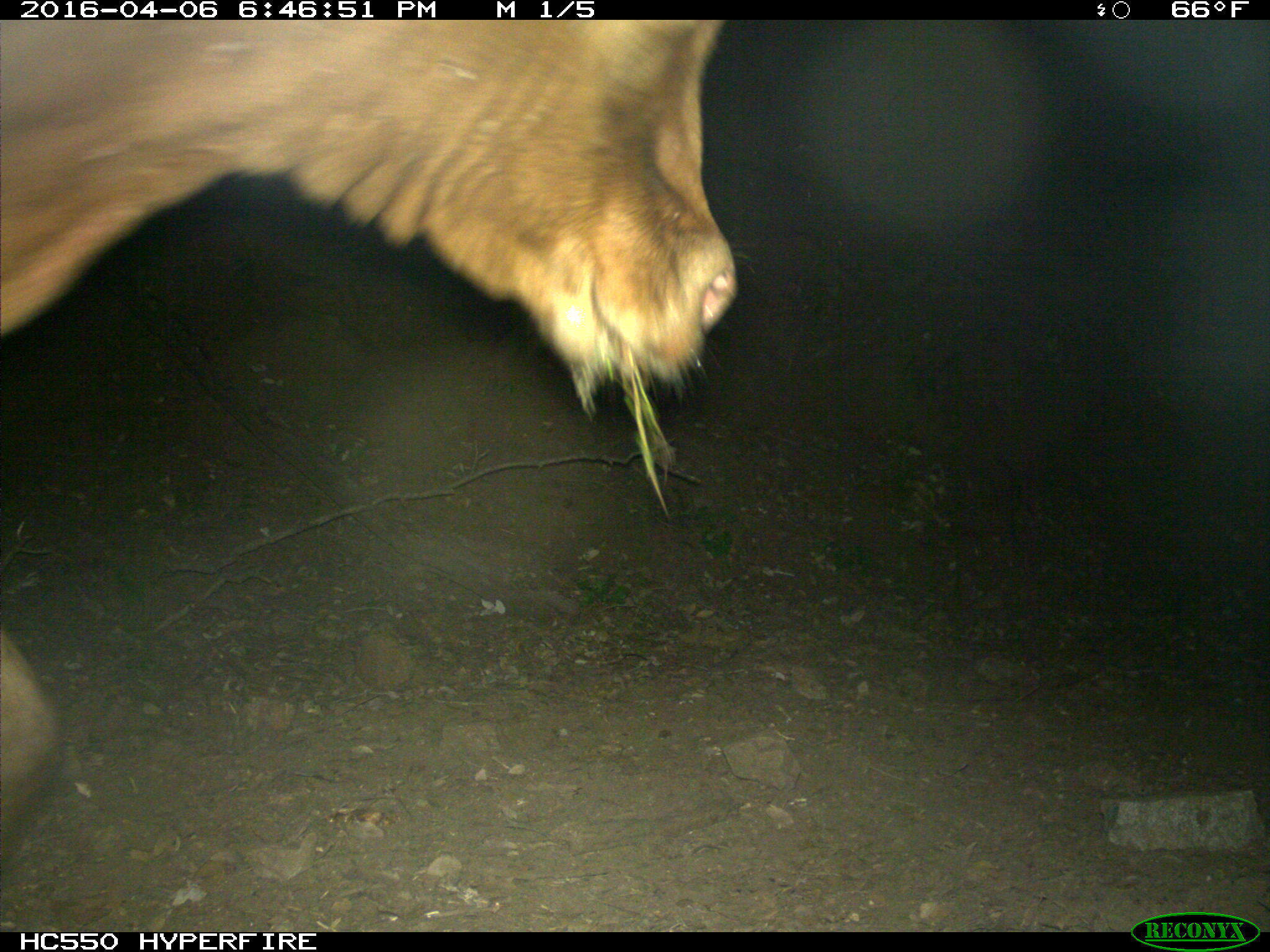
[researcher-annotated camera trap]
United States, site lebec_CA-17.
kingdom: Animalia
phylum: Chordata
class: Mammalia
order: Artiodactyla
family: Bovidae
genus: Bos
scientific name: Bos taurus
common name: domestic cow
Bos taurus (domestic cow).